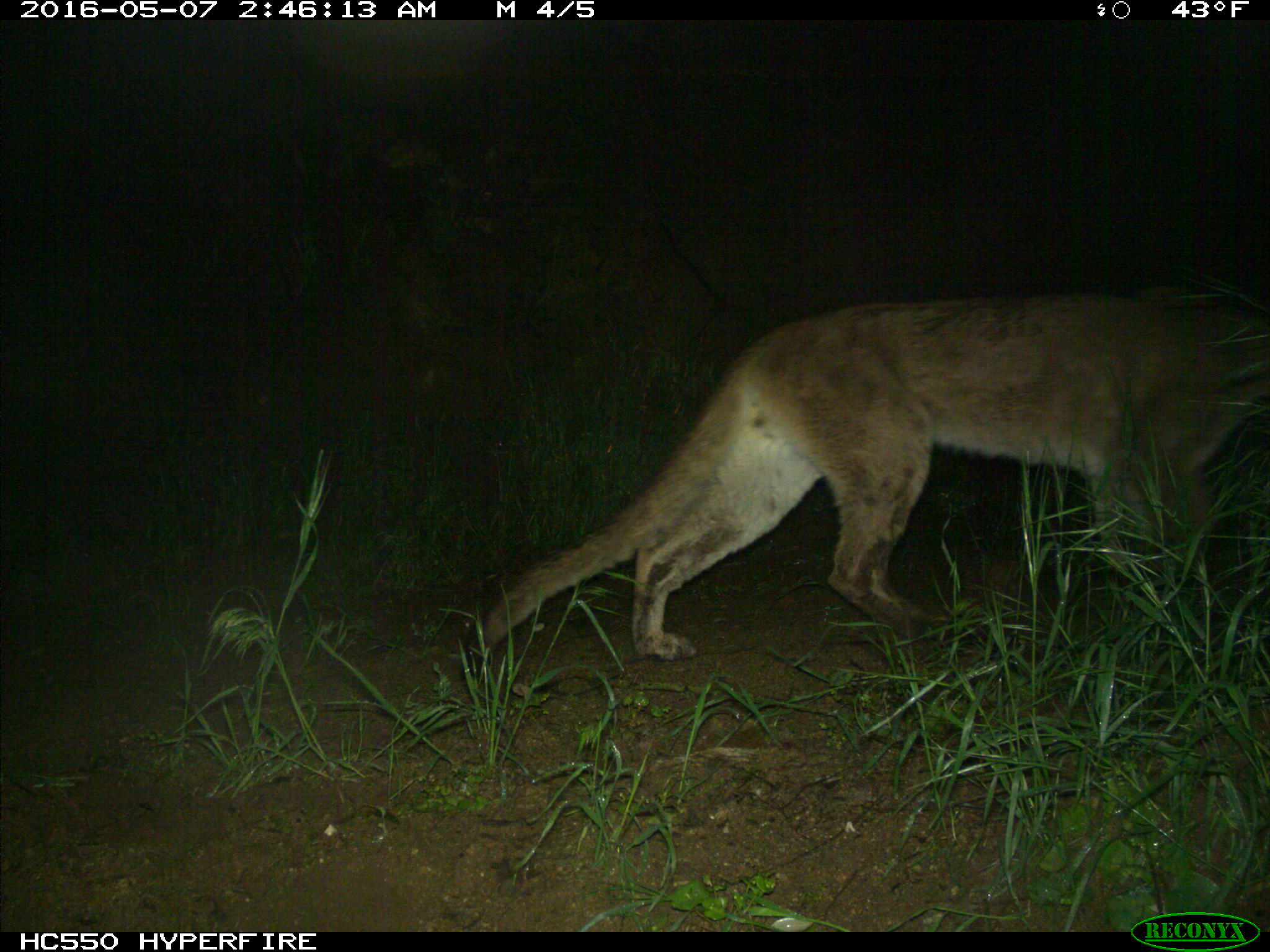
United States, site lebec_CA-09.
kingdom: Animalia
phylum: Chordata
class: Mammalia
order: Carnivora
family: Felidae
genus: Puma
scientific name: Puma concolor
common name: mountain lion